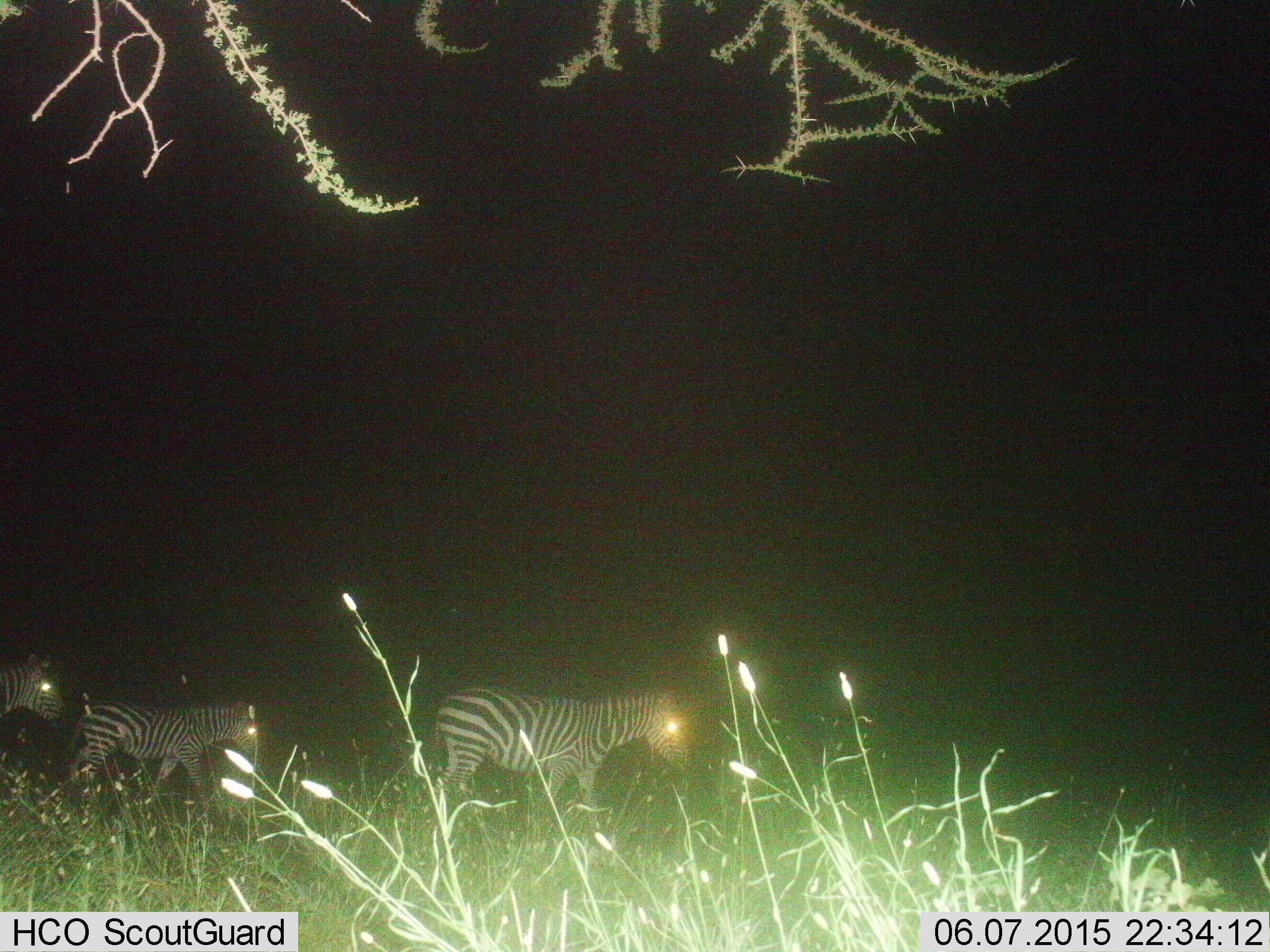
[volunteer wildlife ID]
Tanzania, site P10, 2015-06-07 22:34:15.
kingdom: Animalia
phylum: Chordata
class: Mammalia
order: Perissodactyla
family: Equidae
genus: Equus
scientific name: Equus quagga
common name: plains zebra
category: zebra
Zebra (plains zebra) (Equus quagga), count 3. Behavior (volunteer vote fractions): standing 0%, resting 0%, moving 100%, interacting 0%. Young present (vote fraction): 30%. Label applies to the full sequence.